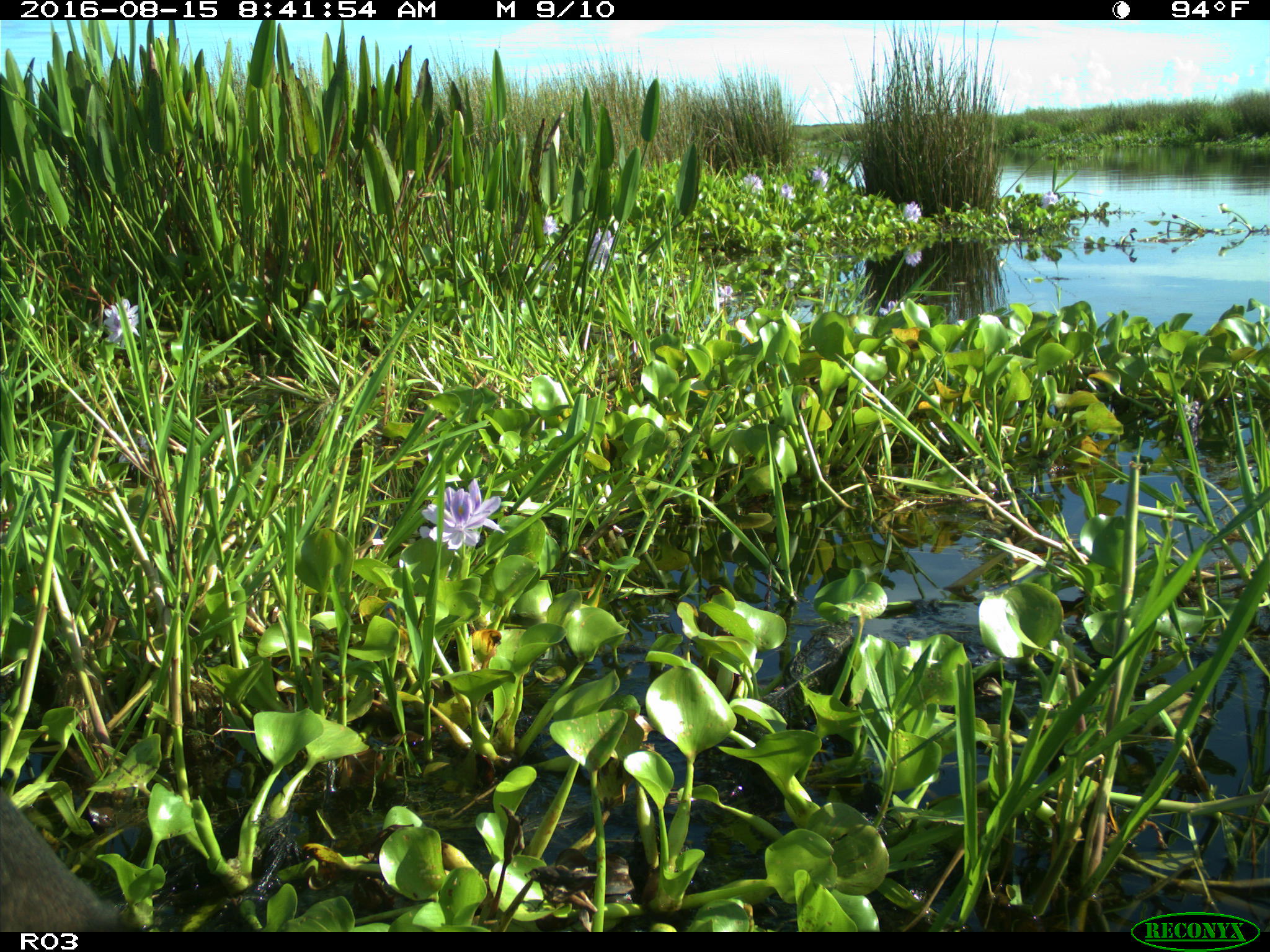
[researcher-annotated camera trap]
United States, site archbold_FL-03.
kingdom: Animalia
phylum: Chordata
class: Mammalia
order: Artiodactyla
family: Bovidae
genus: Bos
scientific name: Bos taurus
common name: domestic cow